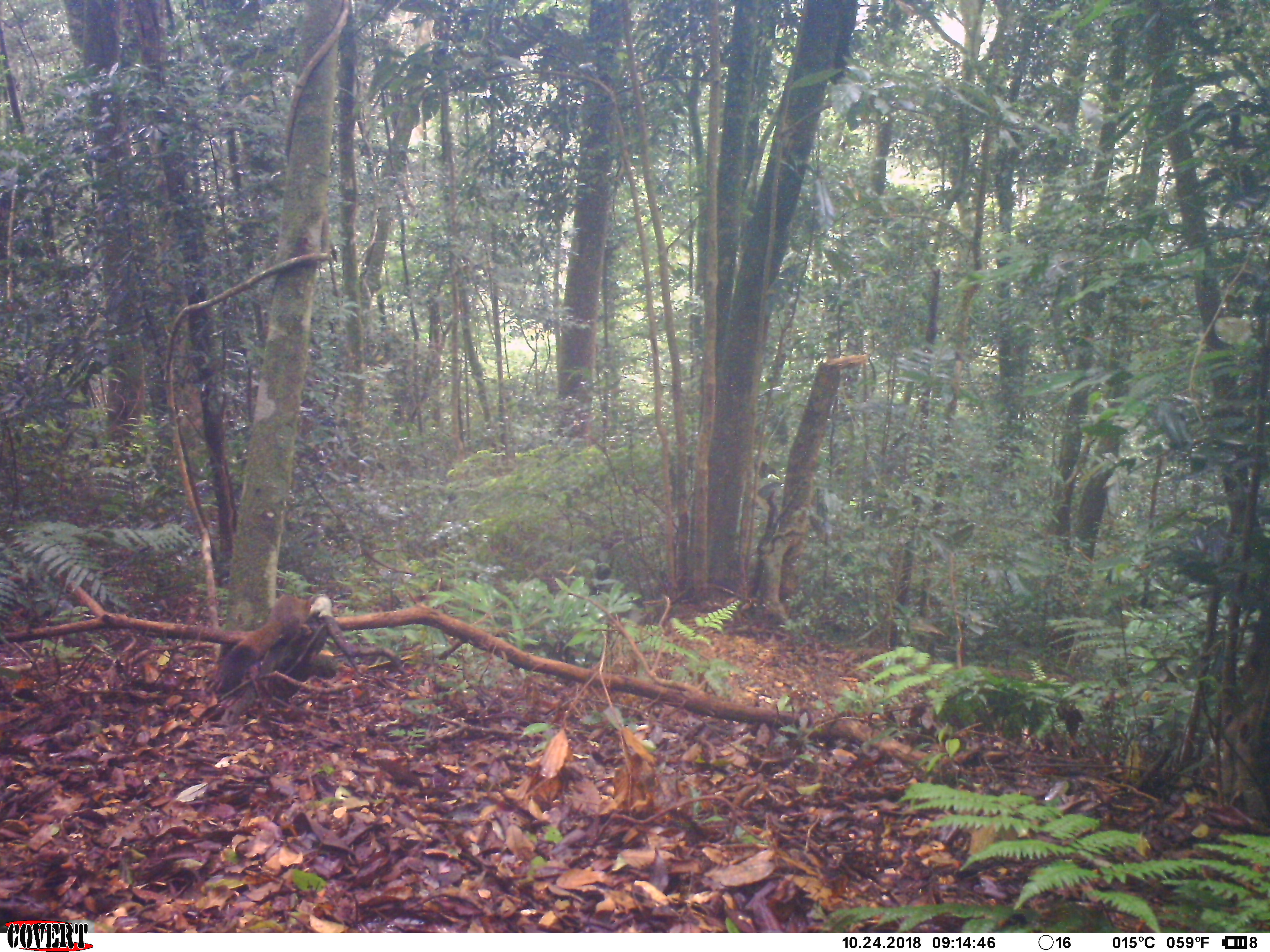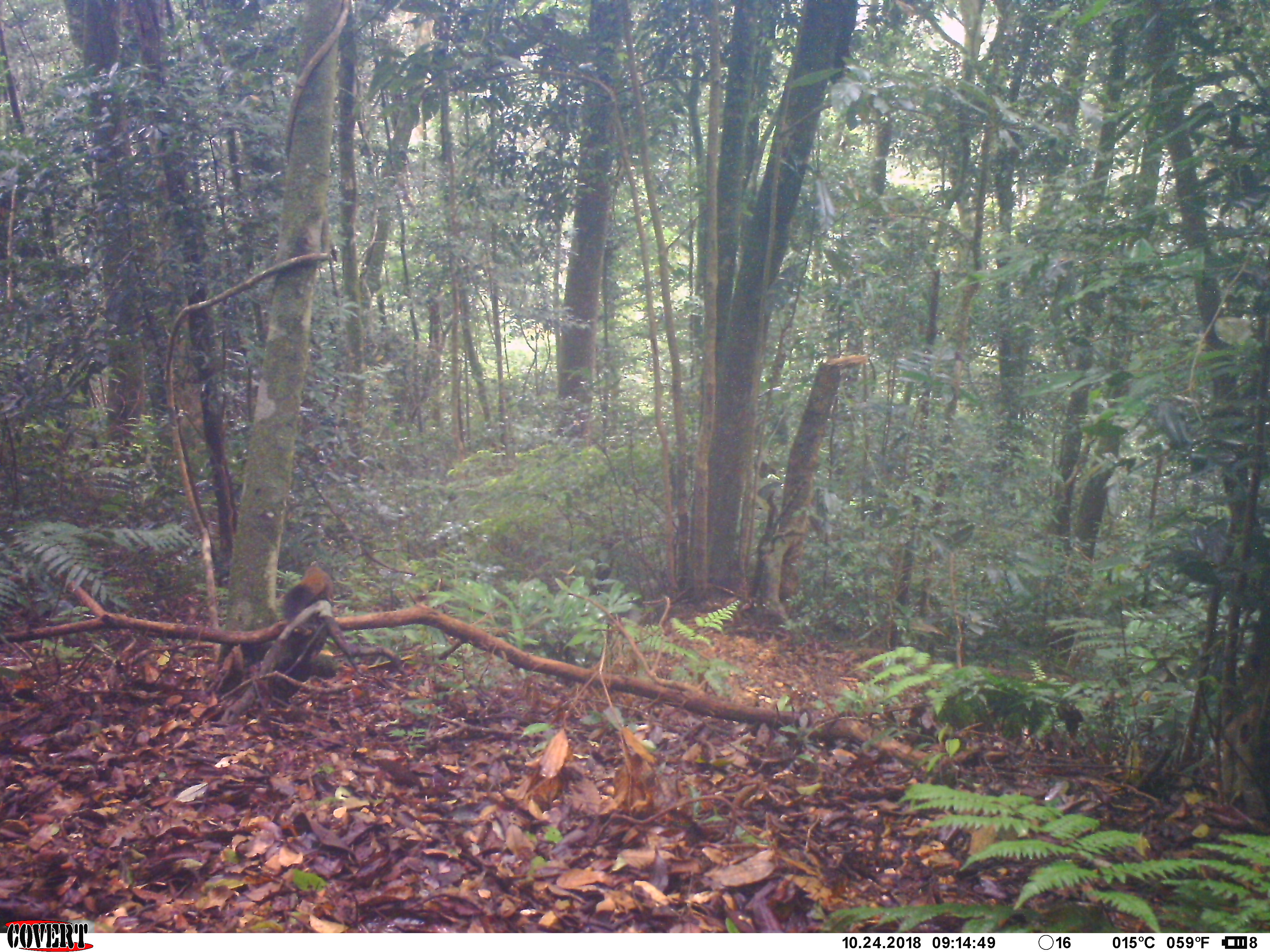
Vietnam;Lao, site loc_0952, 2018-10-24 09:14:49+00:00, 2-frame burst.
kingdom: Animalia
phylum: Chordata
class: Mammalia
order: Rodentia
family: Sciuridae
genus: Sciurus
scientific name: Sciurus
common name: squirrel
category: unidentified squirrel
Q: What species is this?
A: Unidentified squirrel (squirrel) (Sciurus).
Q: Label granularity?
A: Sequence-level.